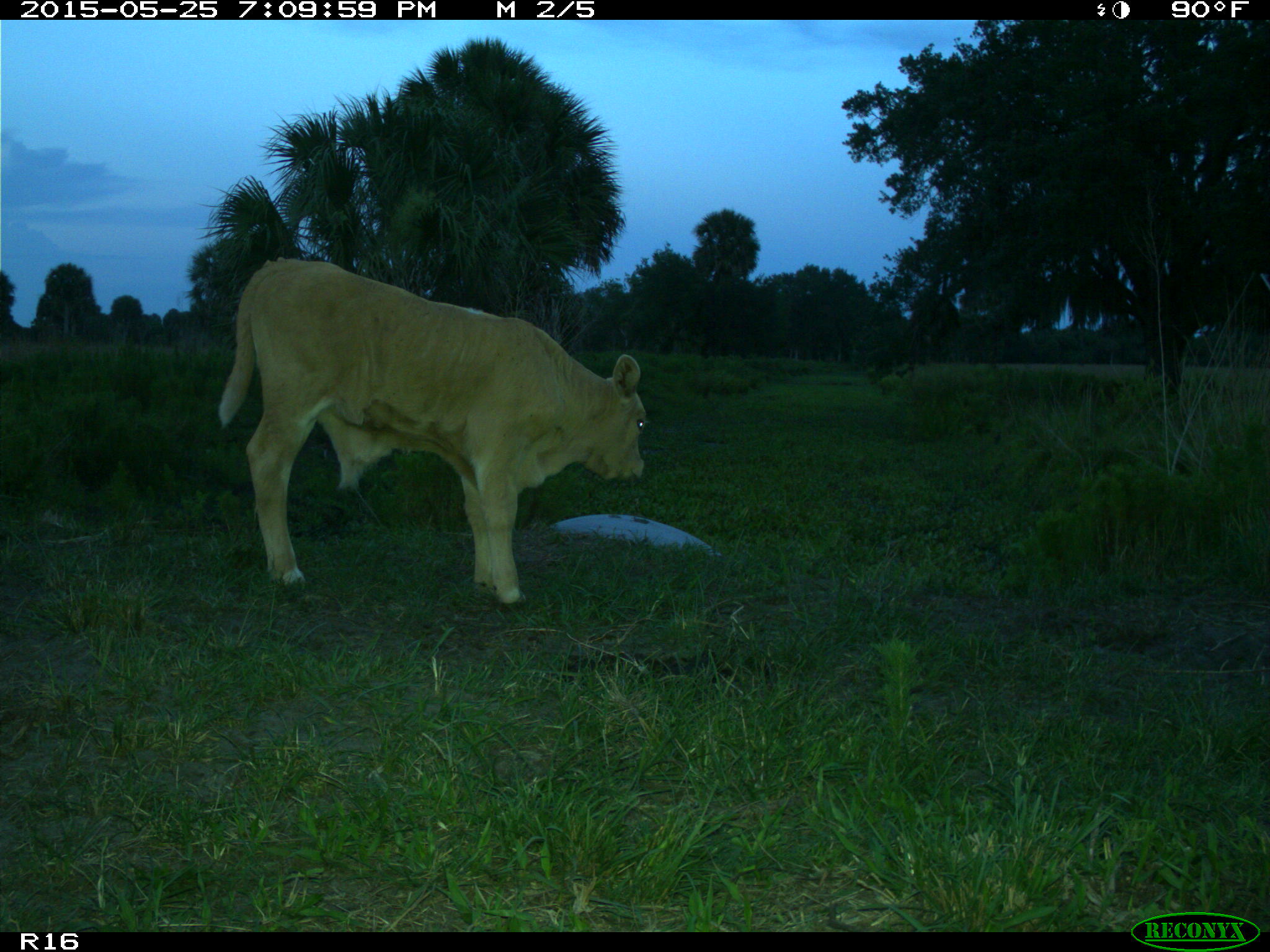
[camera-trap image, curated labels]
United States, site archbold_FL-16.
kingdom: Animalia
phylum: Chordata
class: Mammalia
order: Artiodactyla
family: Bovidae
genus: Bos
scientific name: Bos taurus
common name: domestic cow